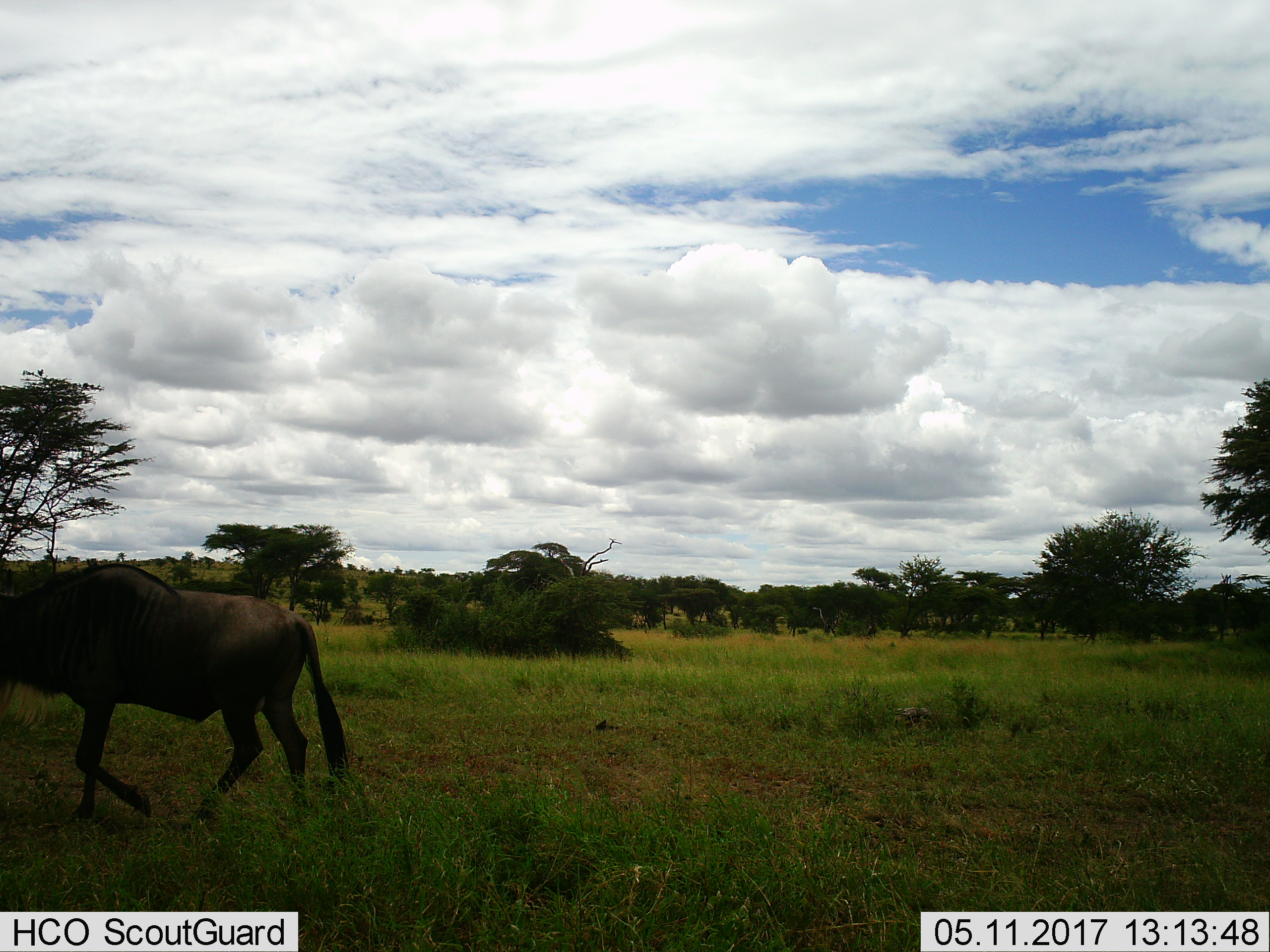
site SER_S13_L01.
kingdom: Animalia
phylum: Chordata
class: Mammalia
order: Artiodactyla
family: Bovidae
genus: Connochaetes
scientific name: Connochaetes taurinus taurinus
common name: blue wildebeest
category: wildebeestblue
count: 1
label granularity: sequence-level